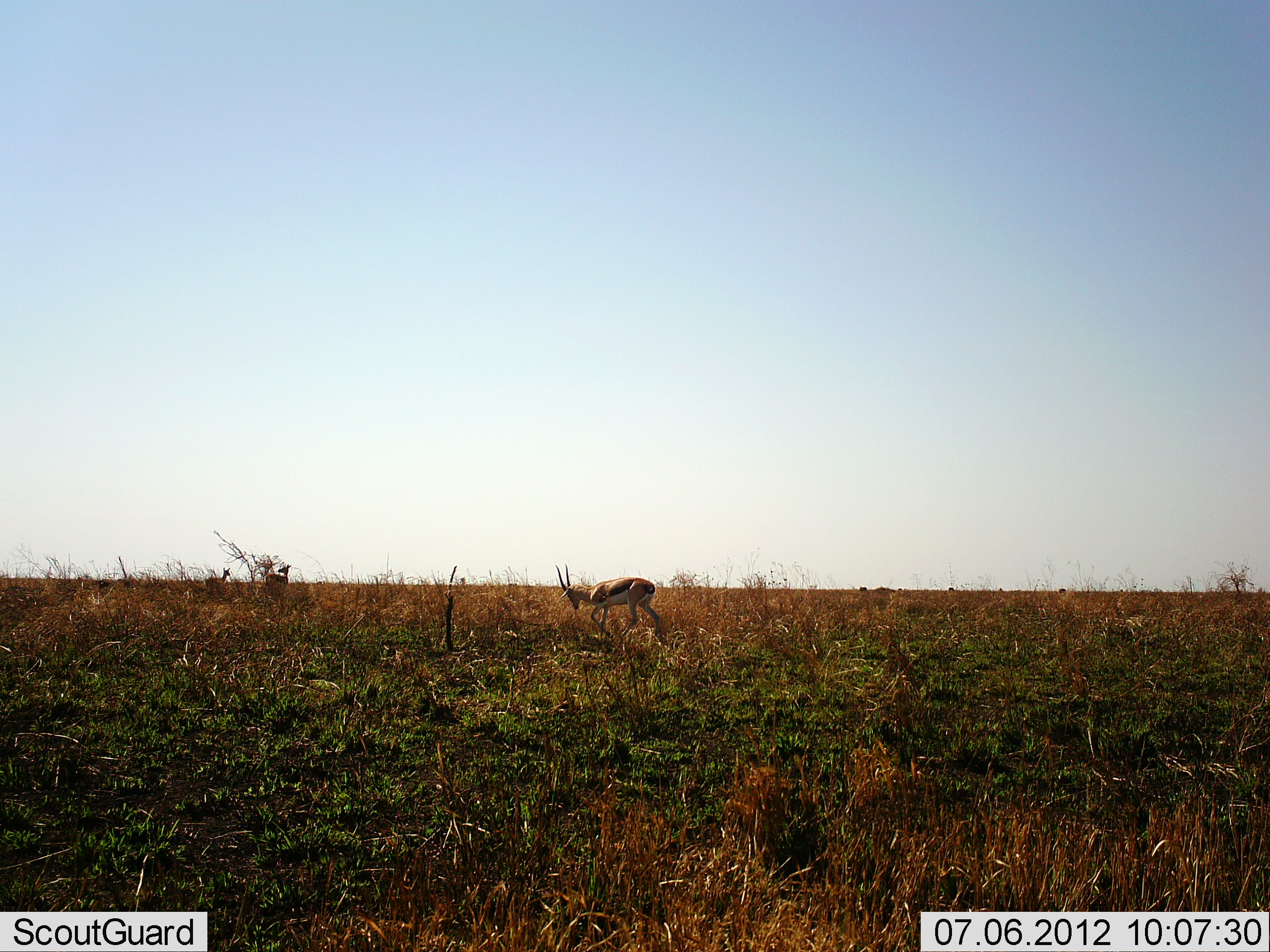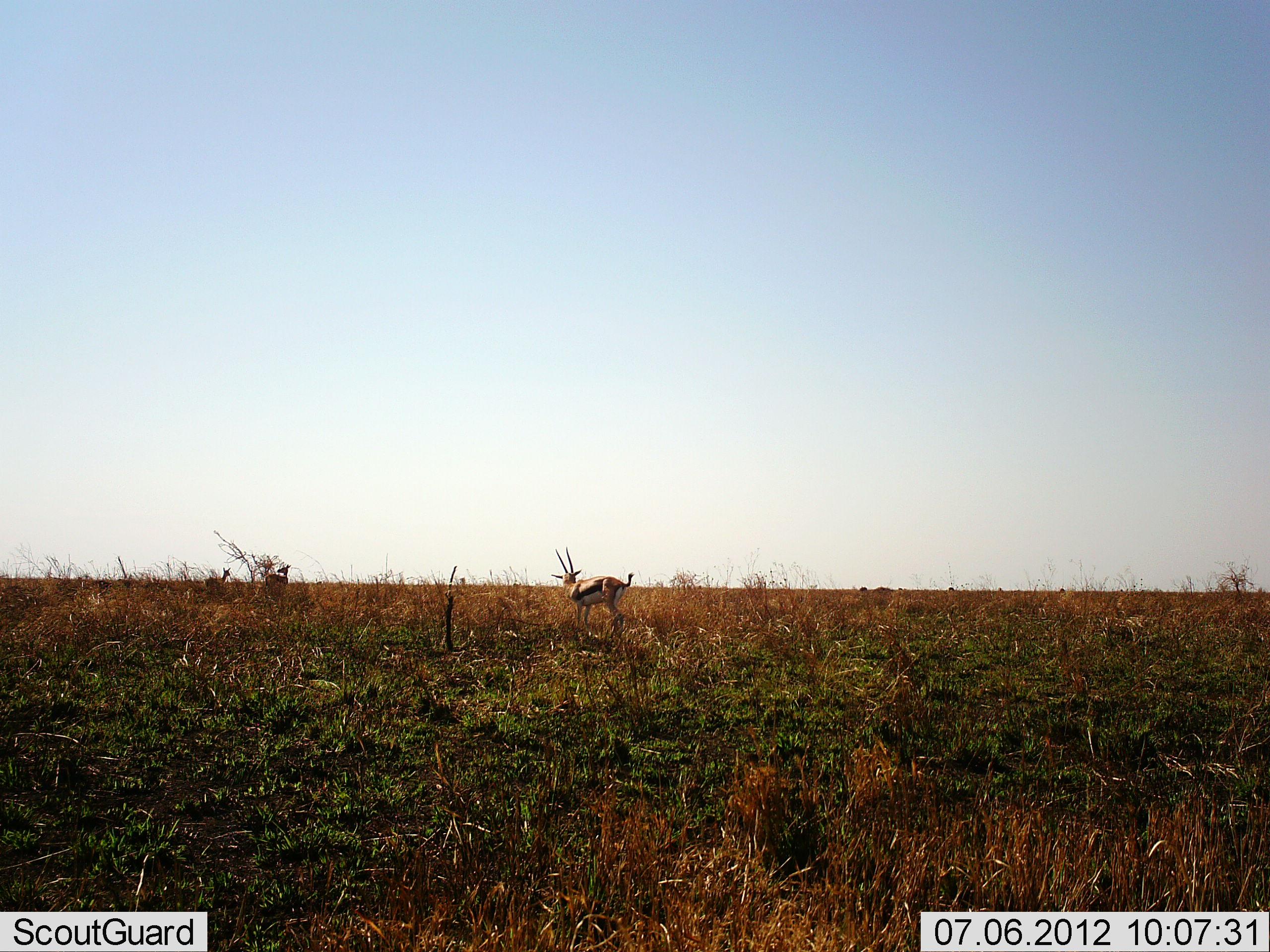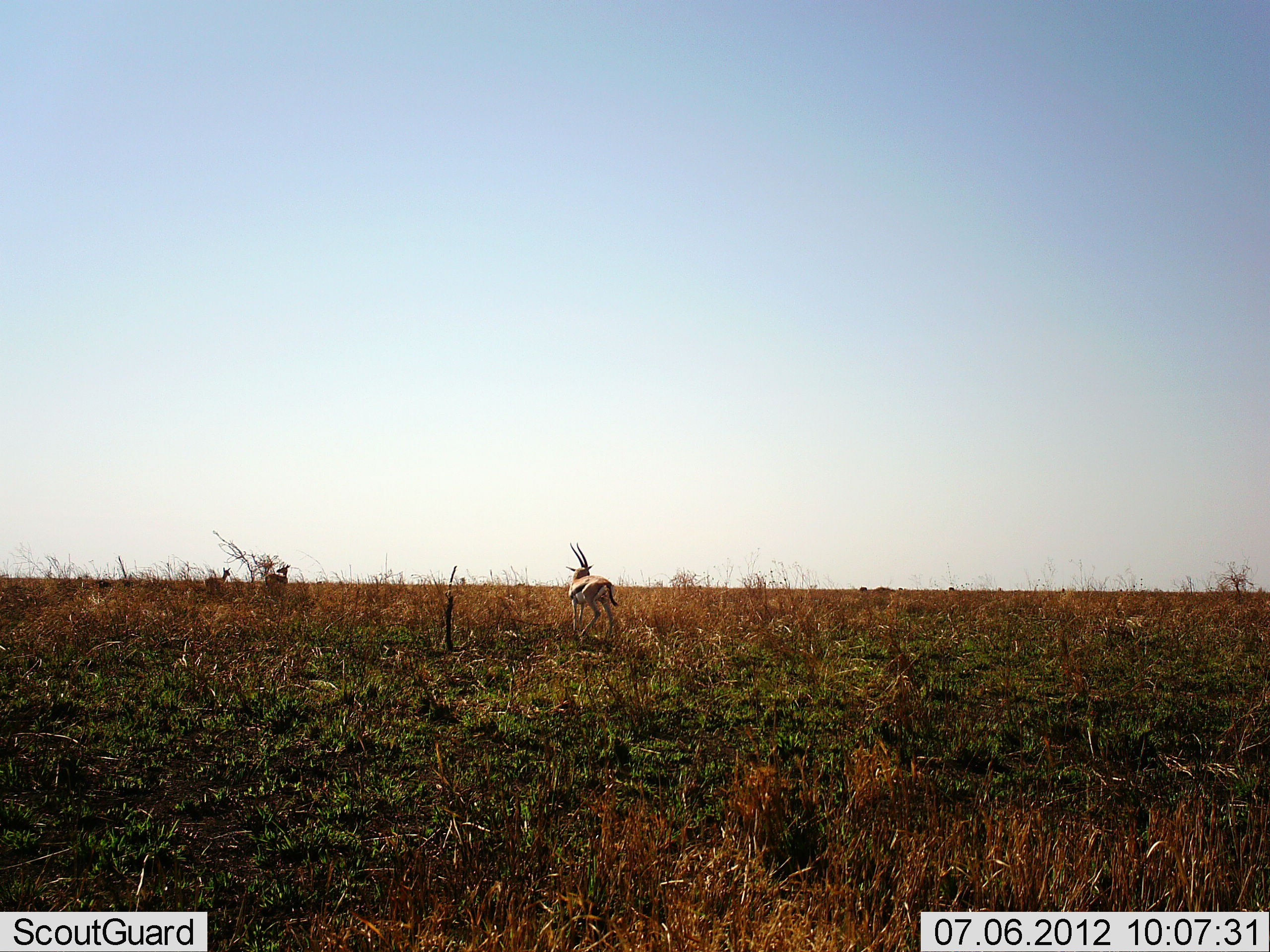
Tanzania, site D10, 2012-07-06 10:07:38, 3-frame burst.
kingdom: Animalia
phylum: Chordata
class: Mammalia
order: Artiodactyla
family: Bovidae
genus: Eudorcas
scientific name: Eudorcas thomsonii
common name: thomson's gazelle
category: gazellethomsons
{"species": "gazellethomsons (thomson's gazelle) (Eudorcas thomsonii)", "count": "3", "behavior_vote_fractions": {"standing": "80%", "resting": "0%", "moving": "50%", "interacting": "0%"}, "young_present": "0%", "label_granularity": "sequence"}